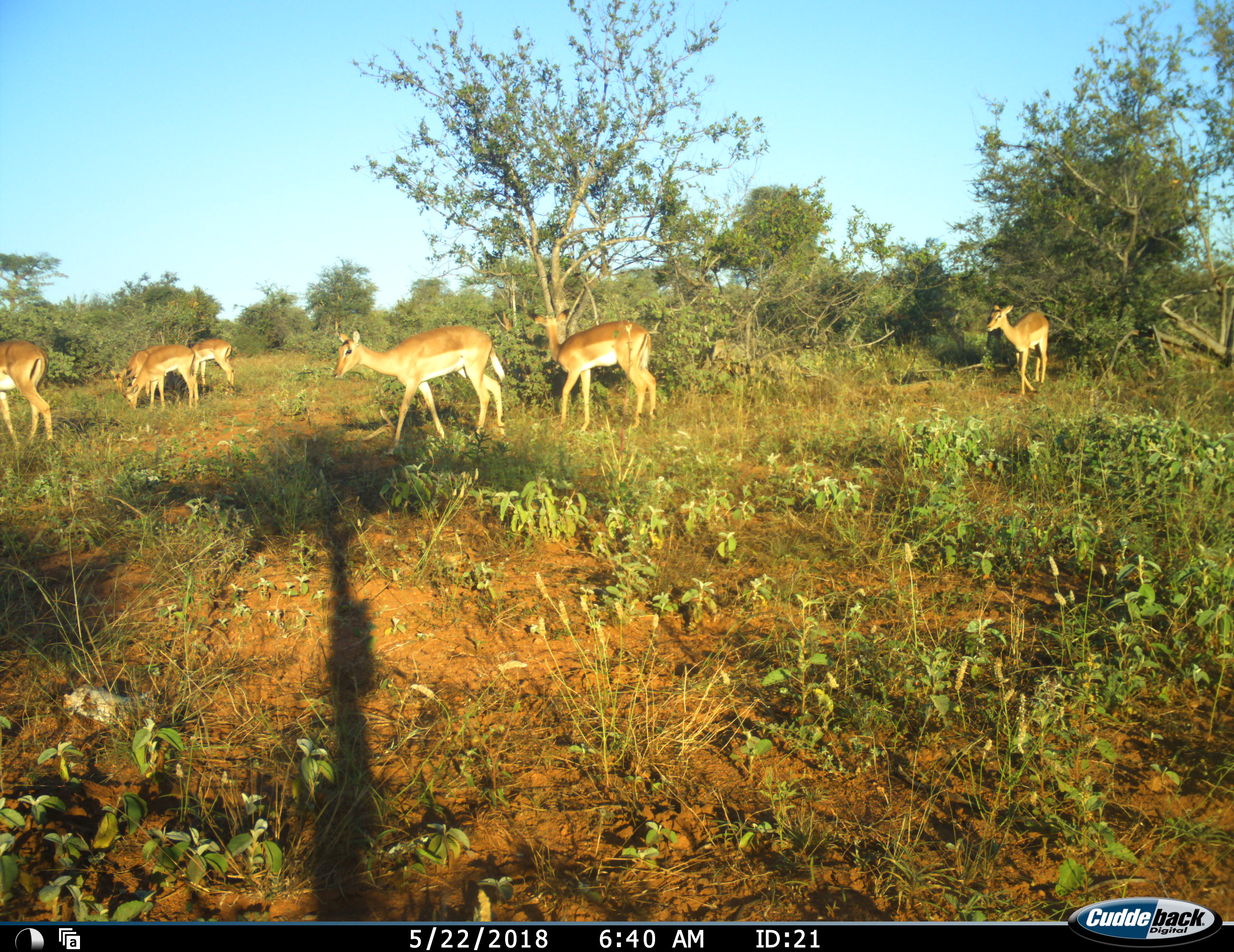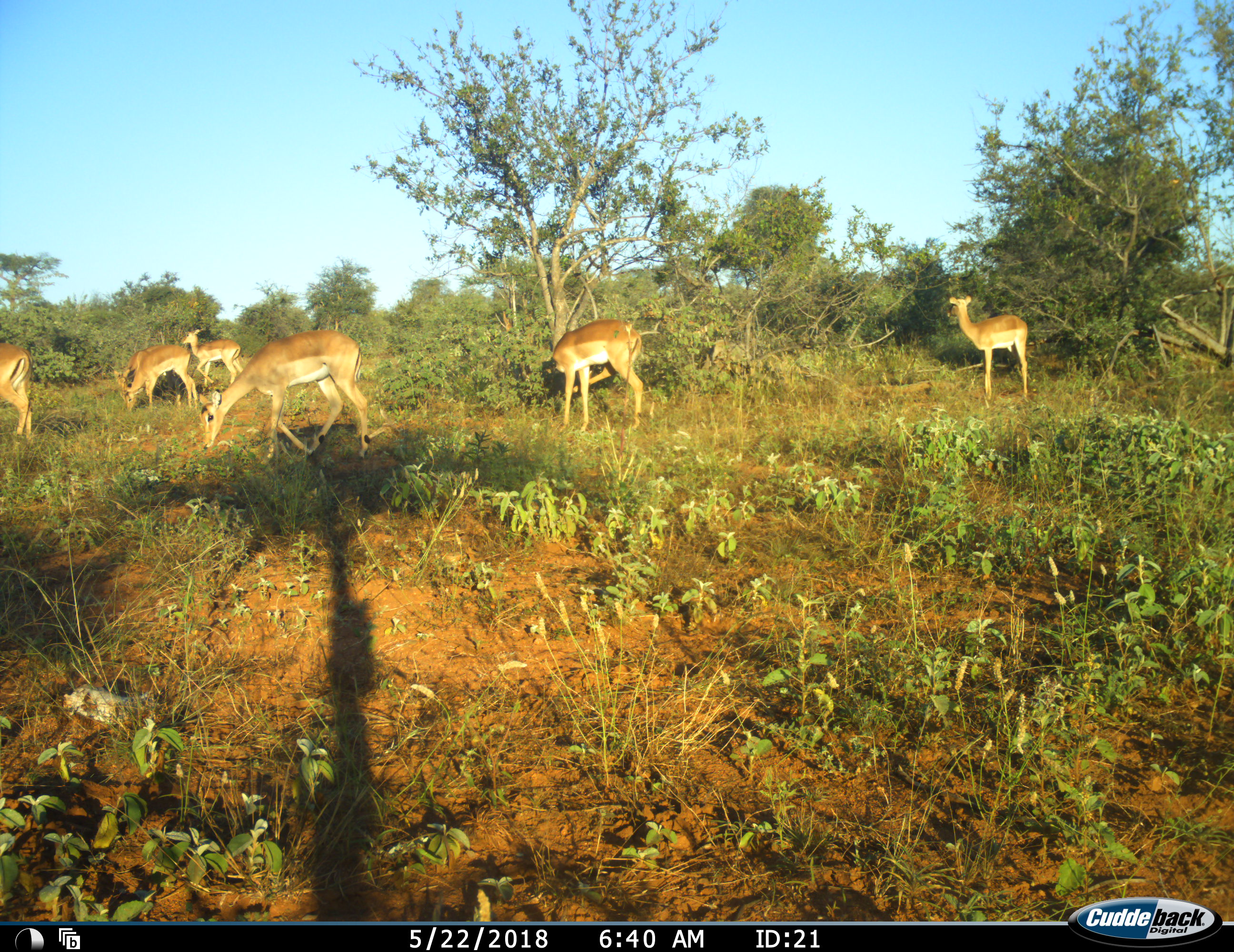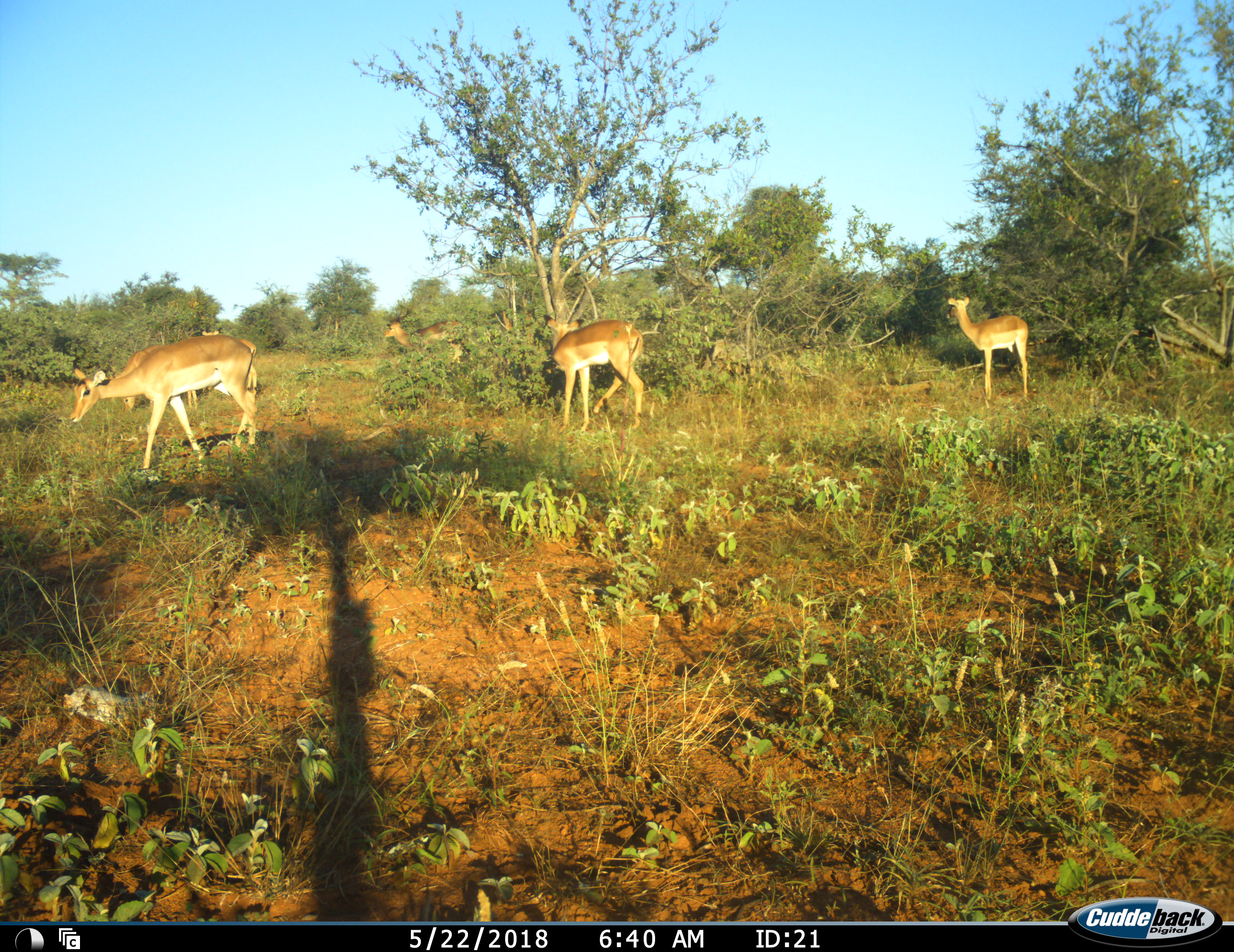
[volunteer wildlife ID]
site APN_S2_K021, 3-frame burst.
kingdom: Animalia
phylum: Chordata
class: Mammalia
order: Artiodactyla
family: Bovidae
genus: Aepyceros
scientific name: Aepyceros melampus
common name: impala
Impala (Aepyceros melampus), count 7. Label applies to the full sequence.